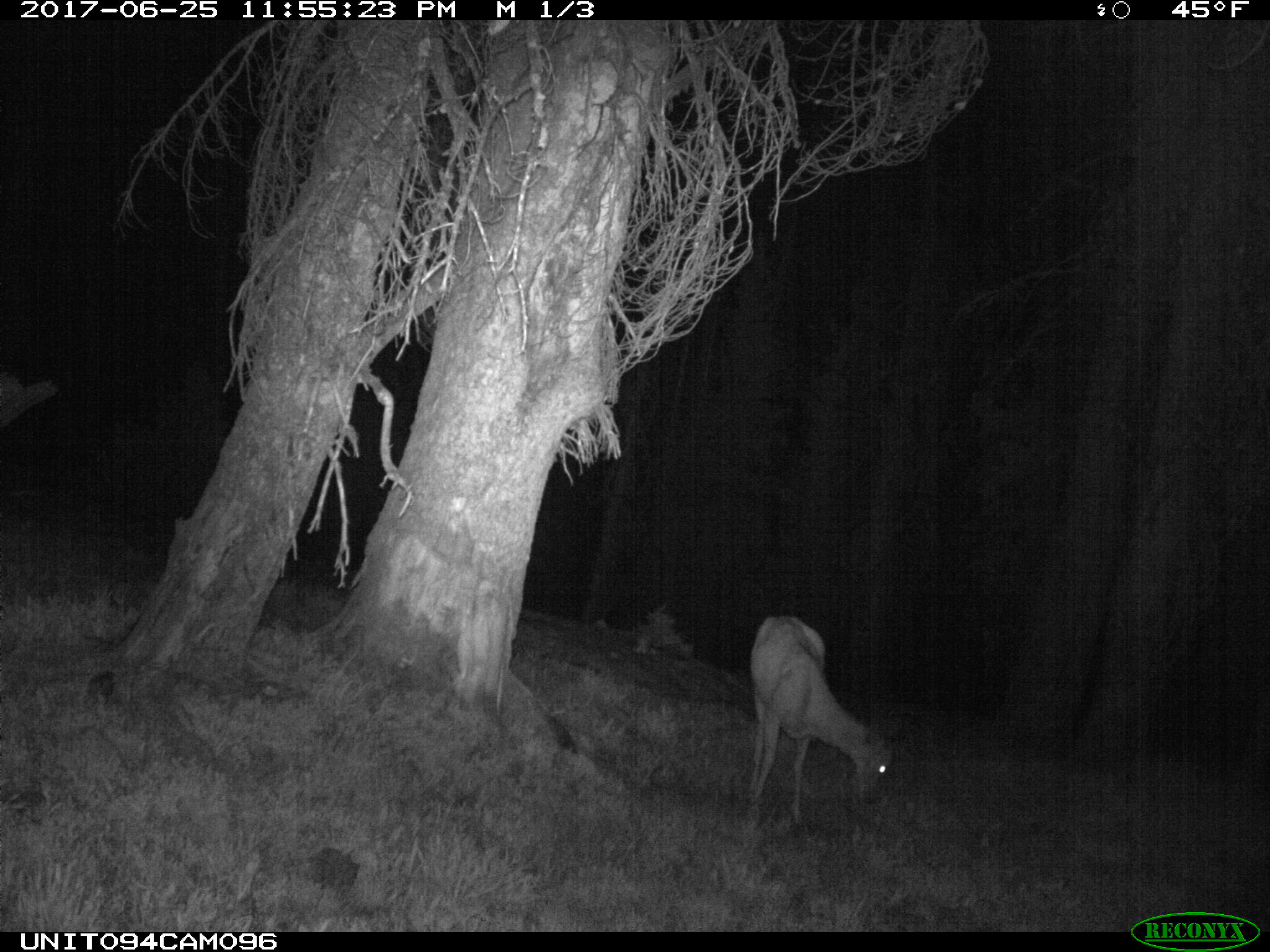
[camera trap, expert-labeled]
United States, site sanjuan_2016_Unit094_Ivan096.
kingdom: Animalia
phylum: Chordata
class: Mammalia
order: Artiodactyla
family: Cervidae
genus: Odocoileus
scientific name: Odocoileus hemionus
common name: mule deer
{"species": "Odocoileus hemionus (mule deer)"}